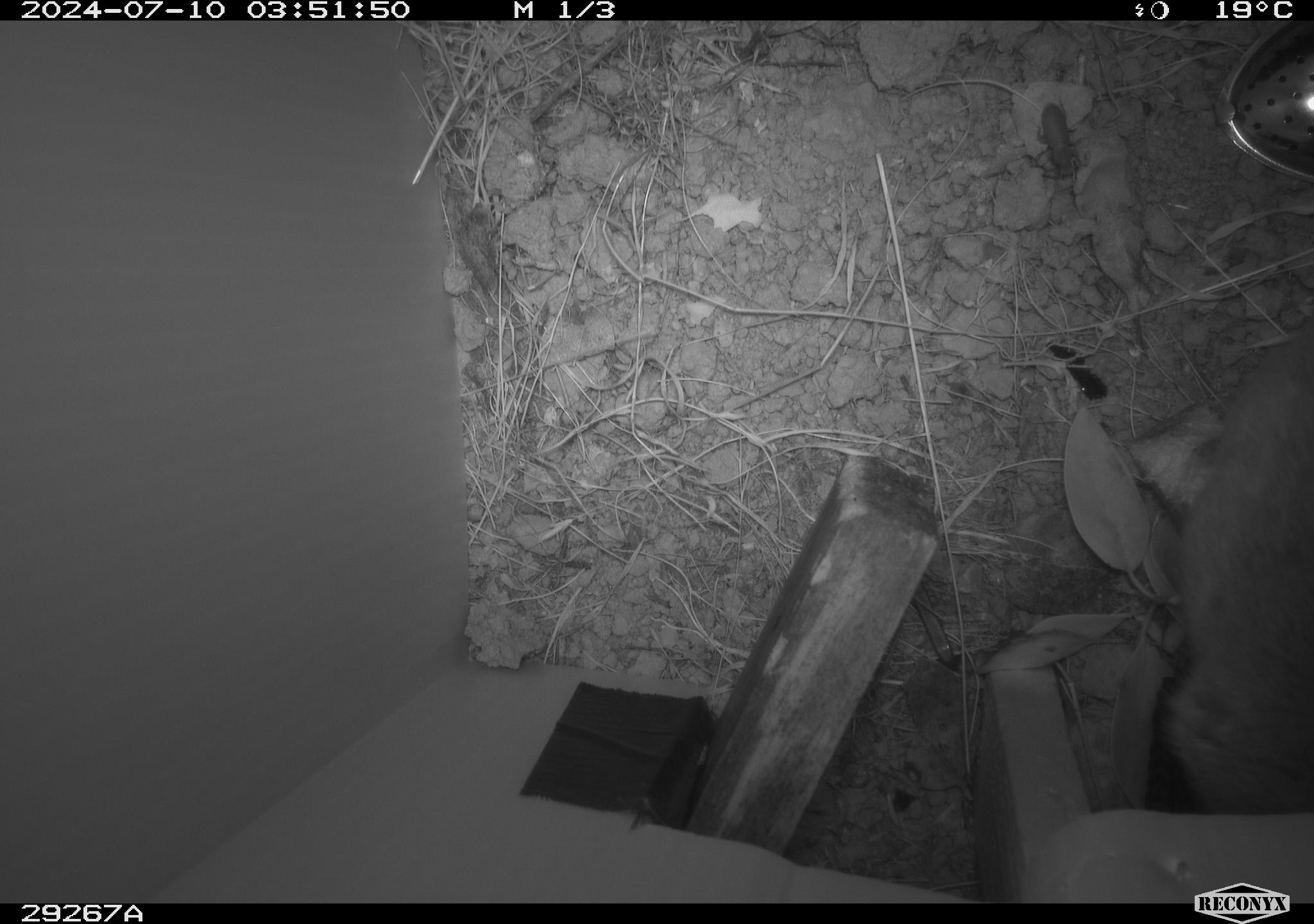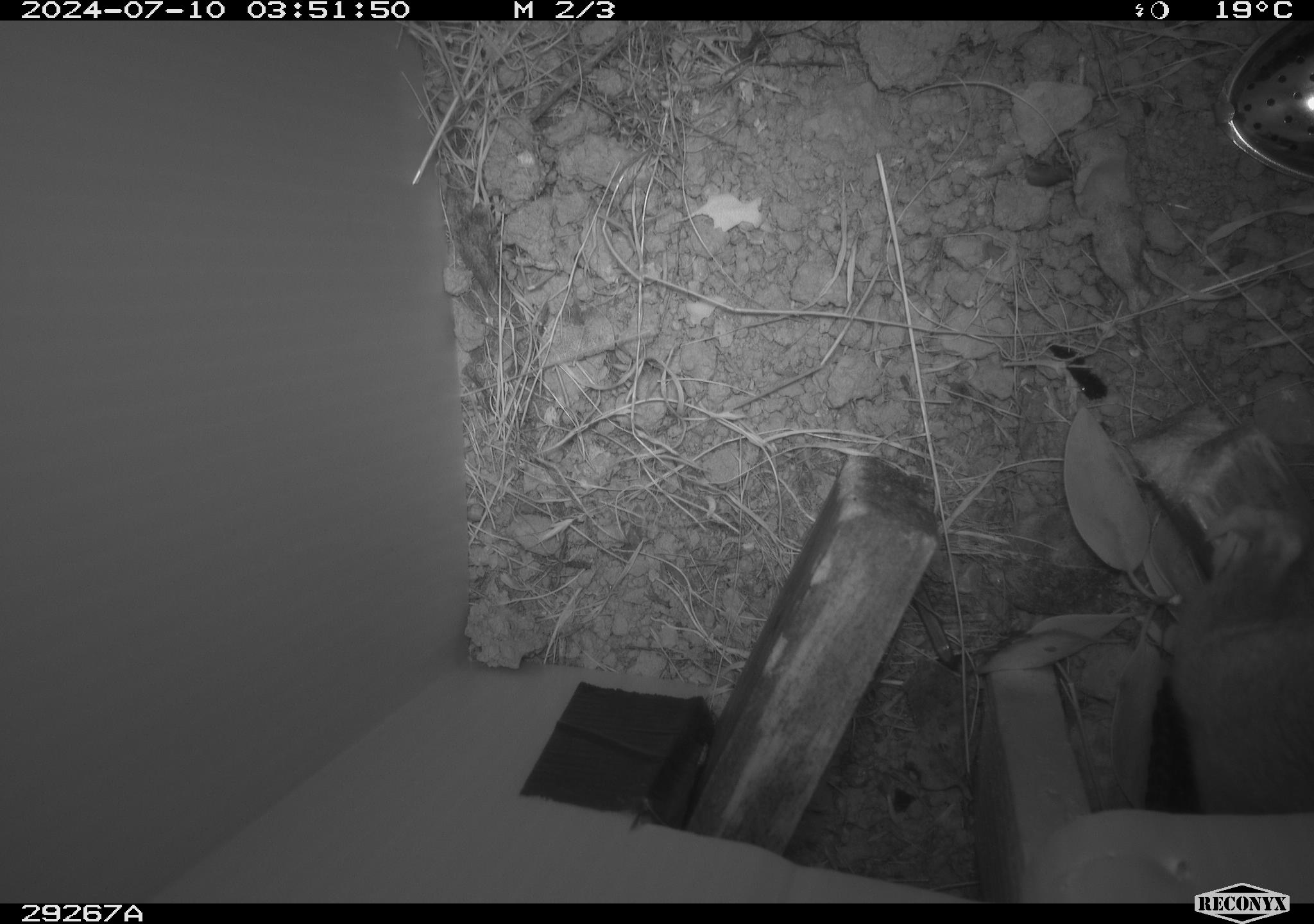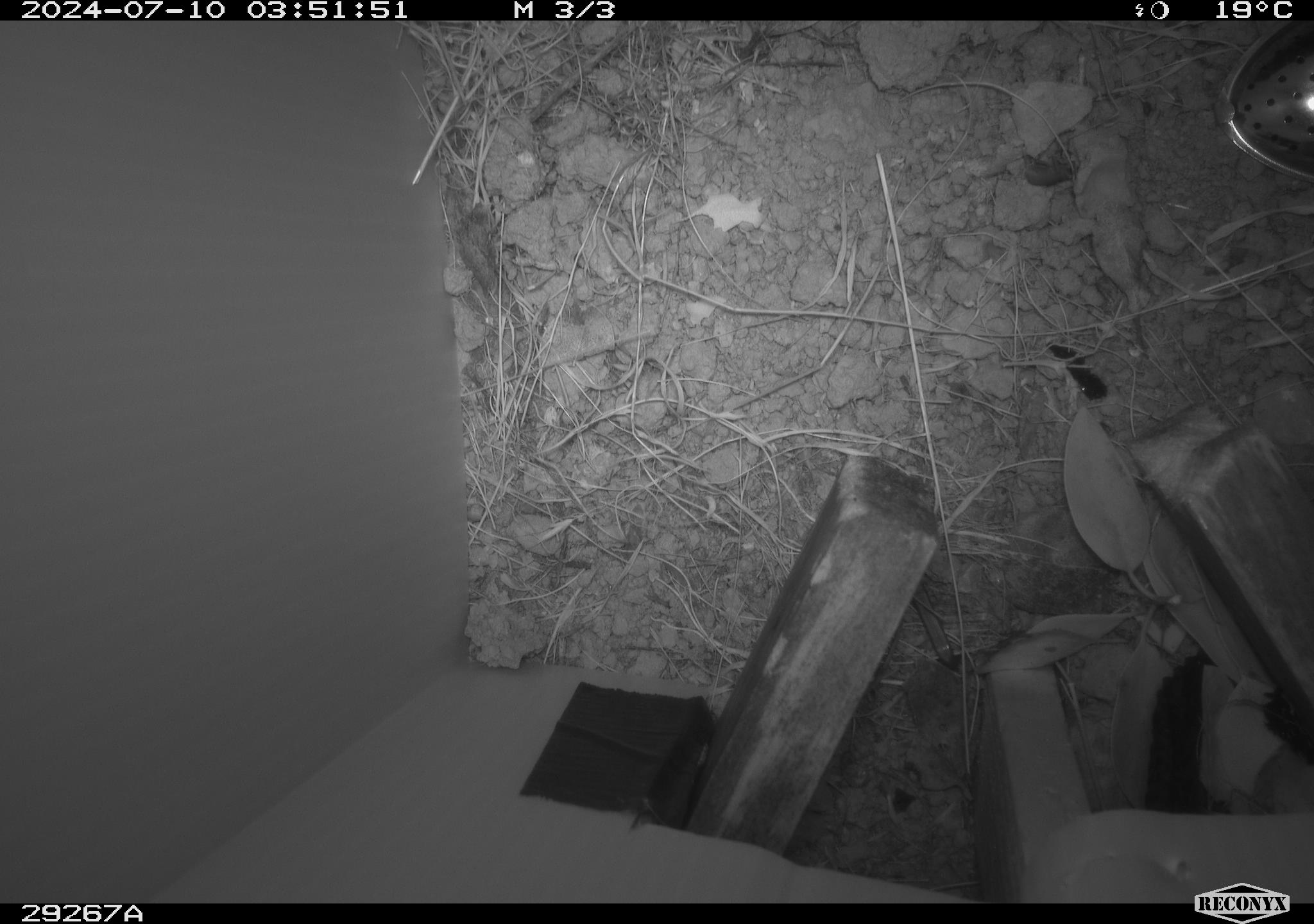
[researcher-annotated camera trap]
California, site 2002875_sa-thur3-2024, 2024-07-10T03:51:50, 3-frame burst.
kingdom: Animalia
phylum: Chordata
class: Mammalia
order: Rodentia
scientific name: Rodentia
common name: rodent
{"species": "rodent (Rodentia)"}